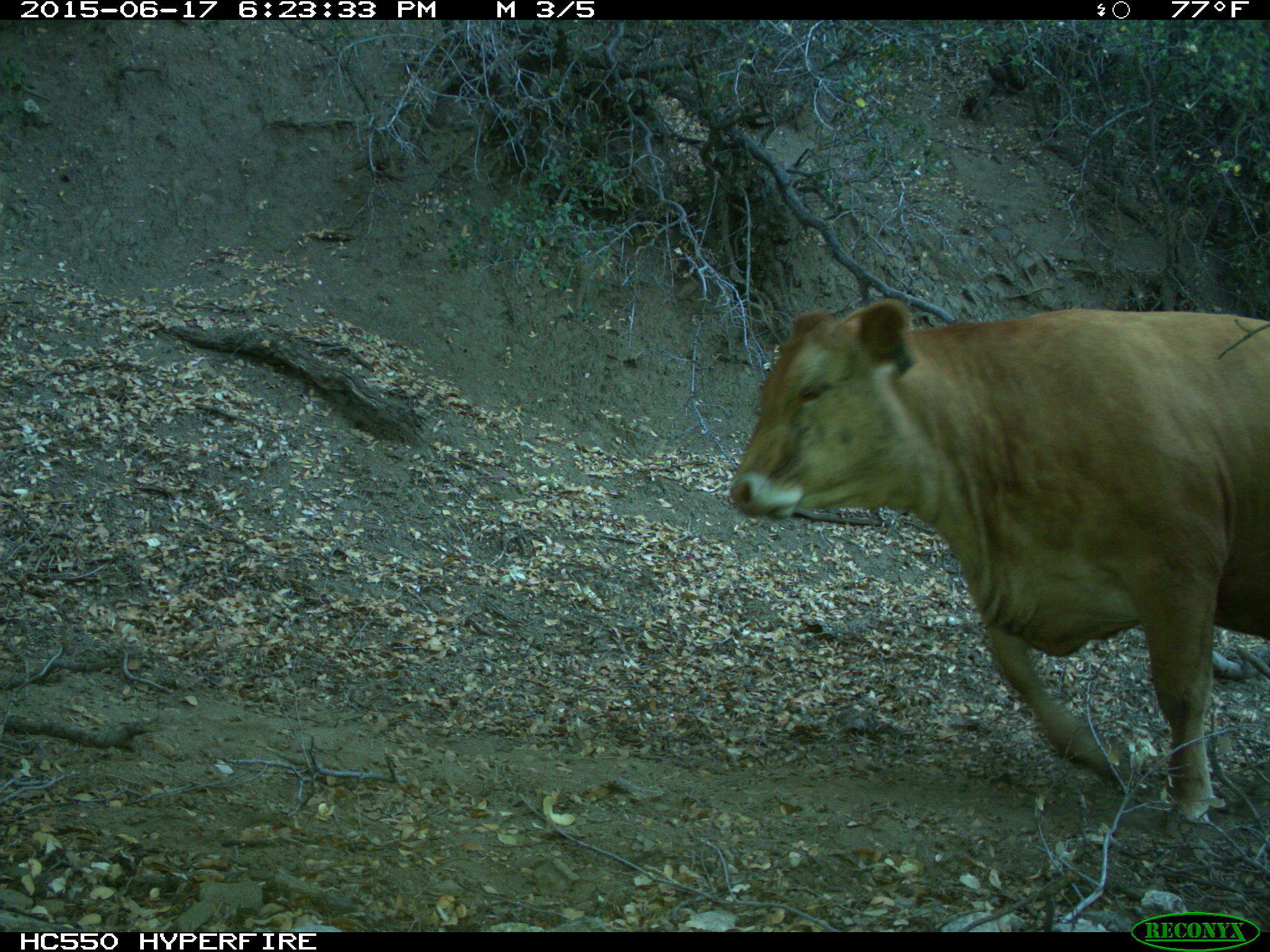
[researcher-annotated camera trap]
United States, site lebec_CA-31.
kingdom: Animalia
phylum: Chordata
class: Mammalia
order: Artiodactyla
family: Bovidae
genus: Bos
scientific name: Bos taurus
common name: domestic cow